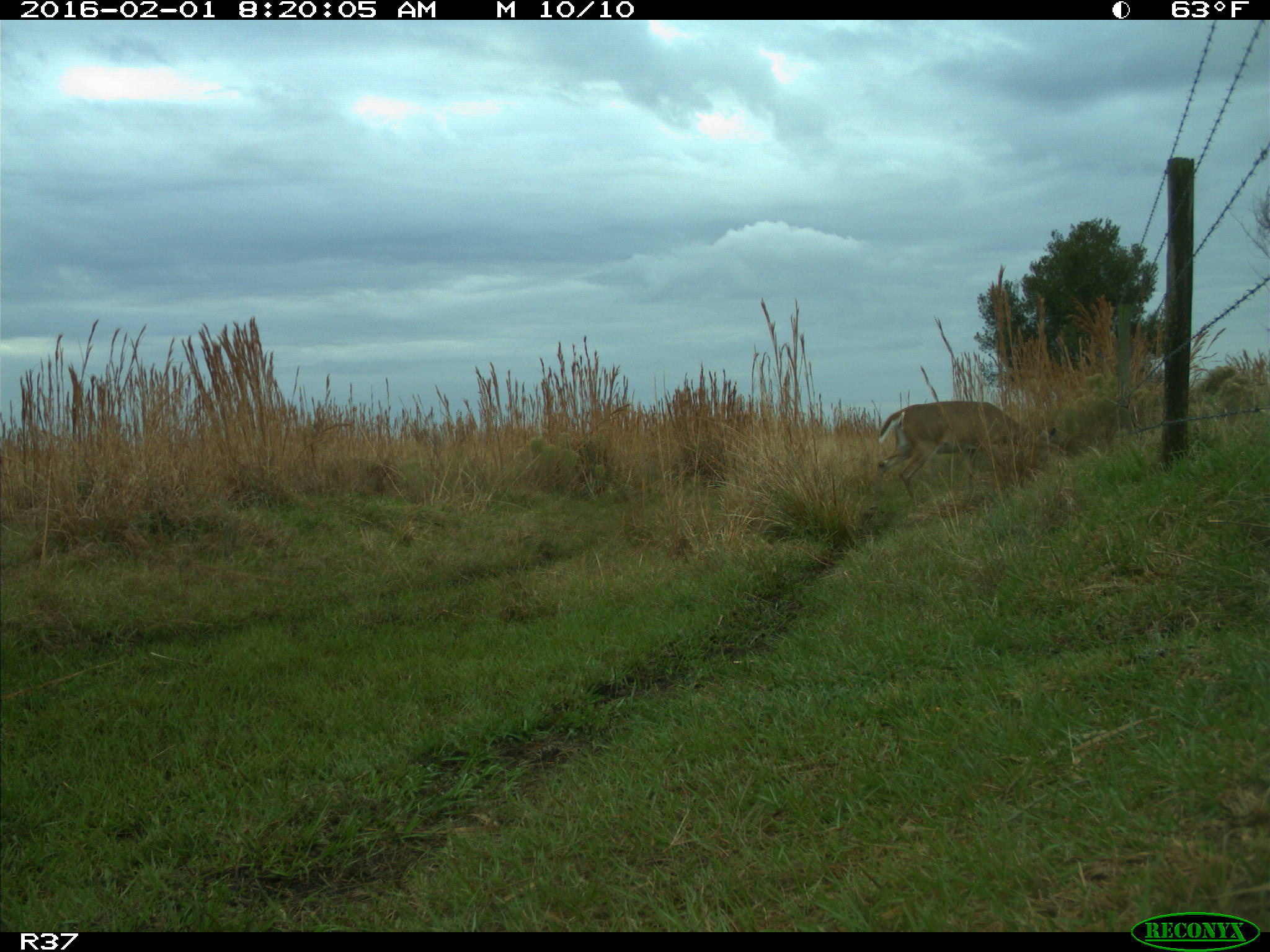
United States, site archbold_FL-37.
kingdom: Animalia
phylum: Chordata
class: Mammalia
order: Artiodactyla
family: Cervidae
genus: Odocoileus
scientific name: Odocoileus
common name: deer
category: unidentified deer